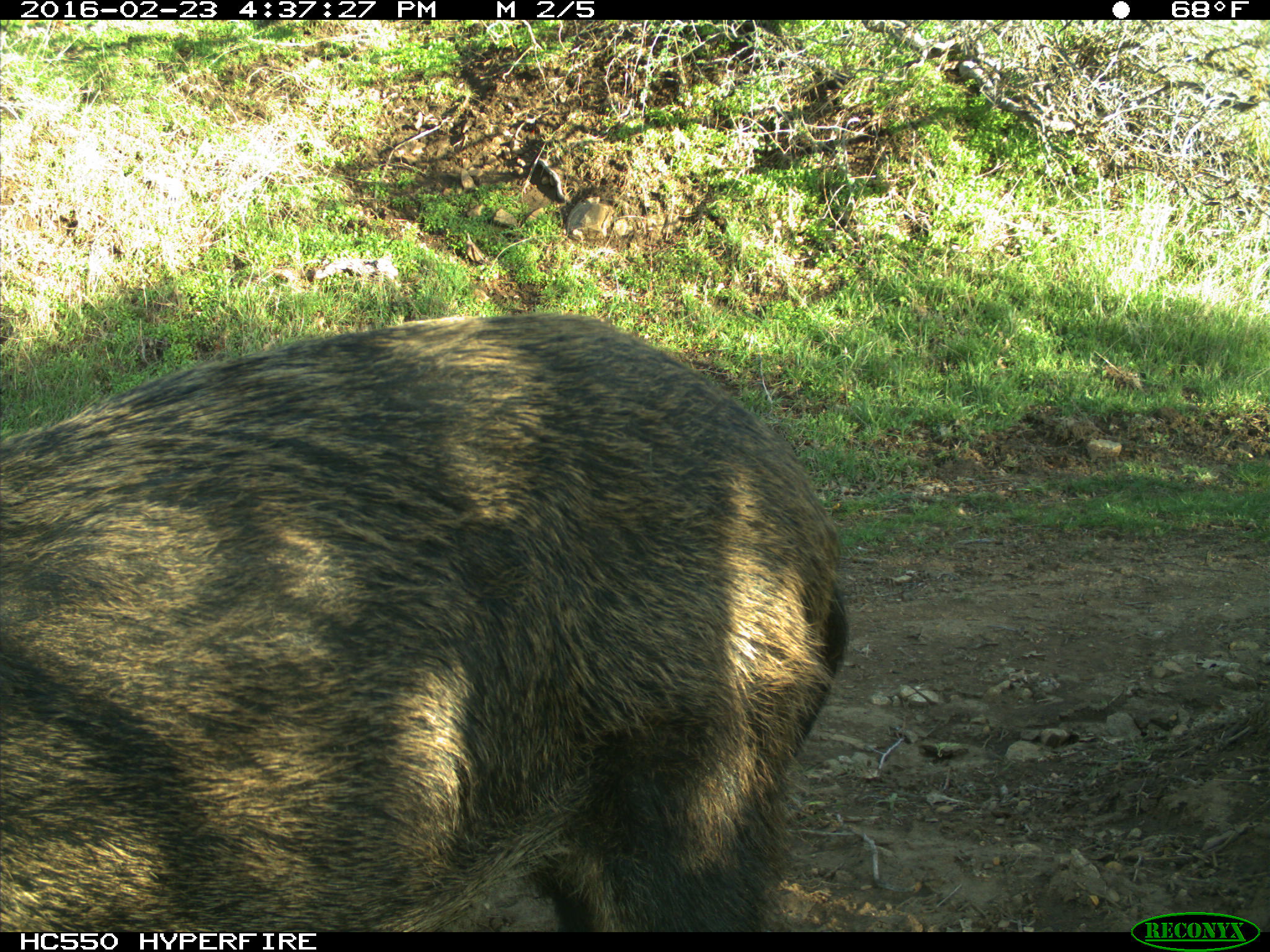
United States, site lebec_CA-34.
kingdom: Animalia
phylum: Chordata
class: Mammalia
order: Artiodactyla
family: Suidae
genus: Sus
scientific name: Sus scrofa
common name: wild boar